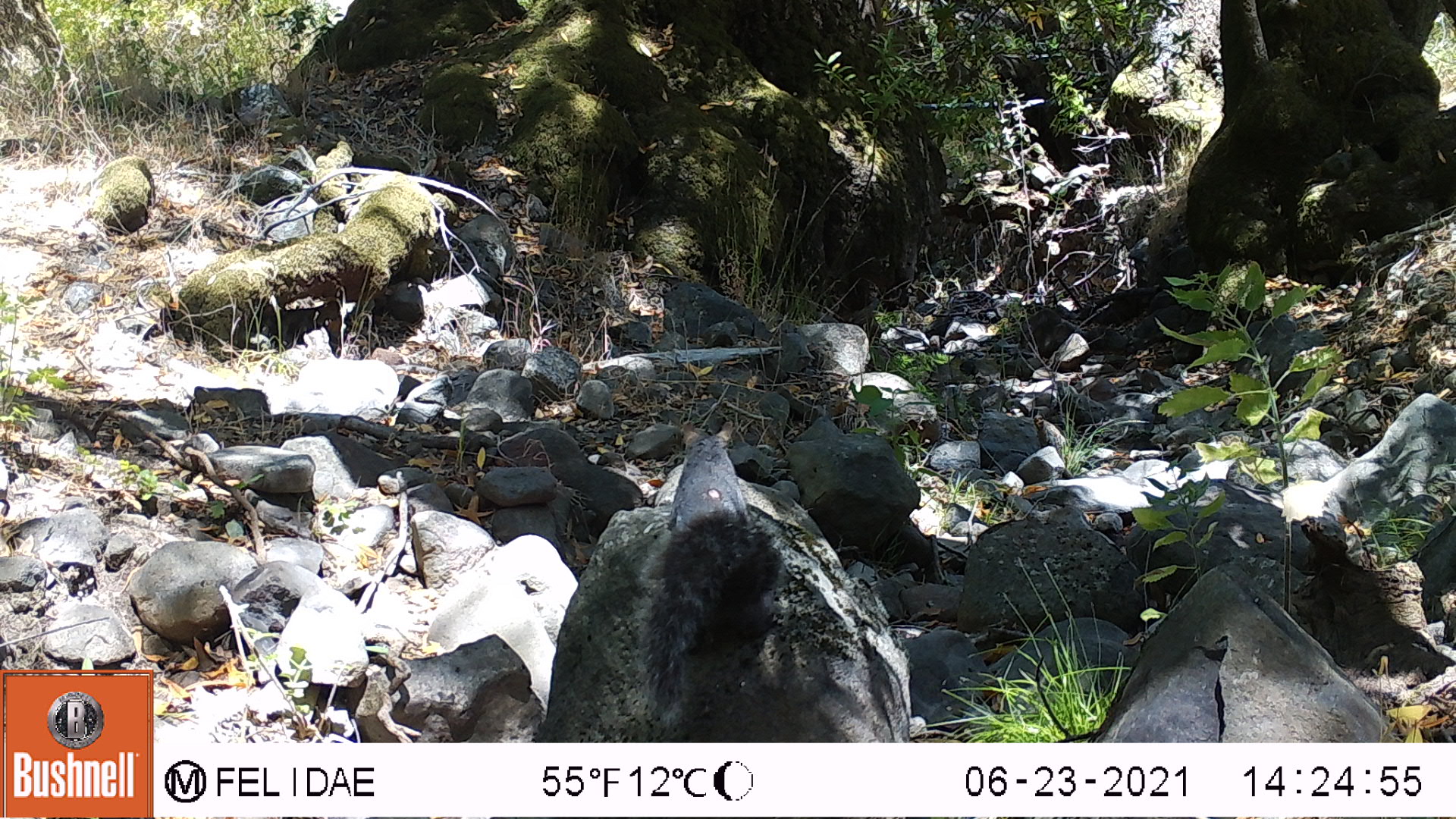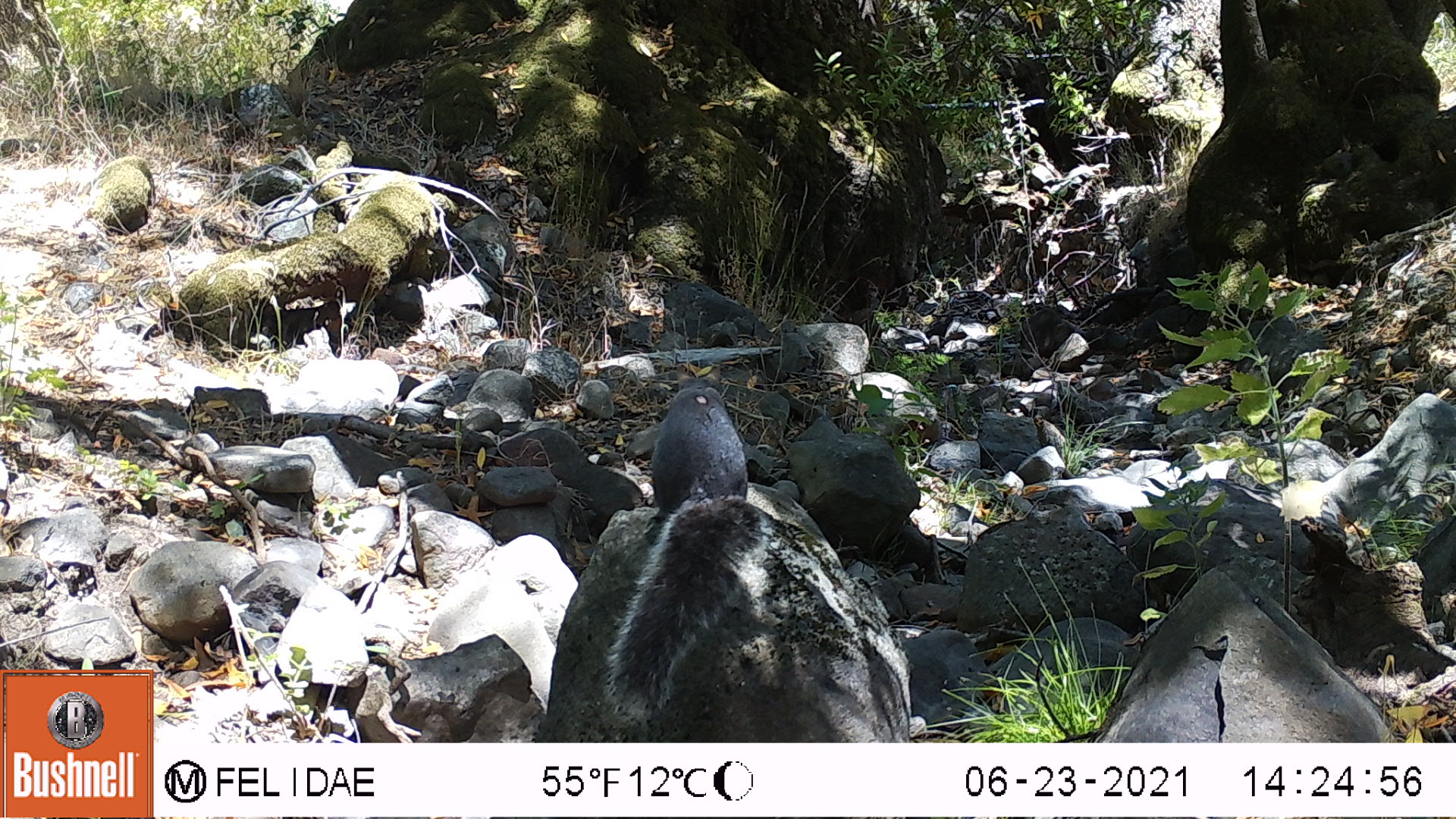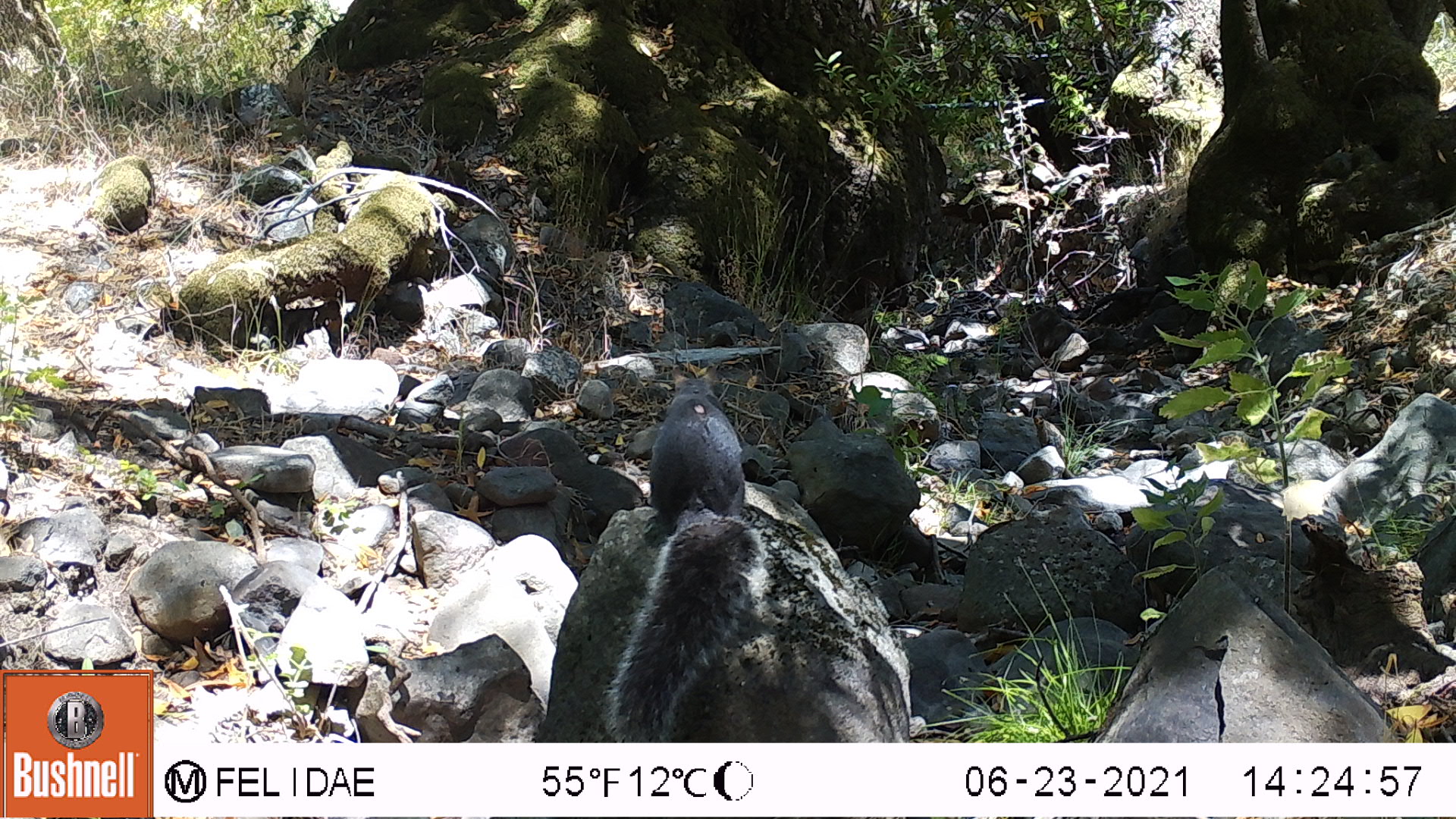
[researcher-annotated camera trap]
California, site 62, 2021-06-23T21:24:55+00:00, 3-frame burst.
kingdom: Animalia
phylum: Chordata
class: Mammalia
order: Rodentia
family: Sciuridae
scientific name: Sciuridae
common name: squirrel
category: unknown squirrel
Unknown squirrel (squirrel) (Sciuridae).